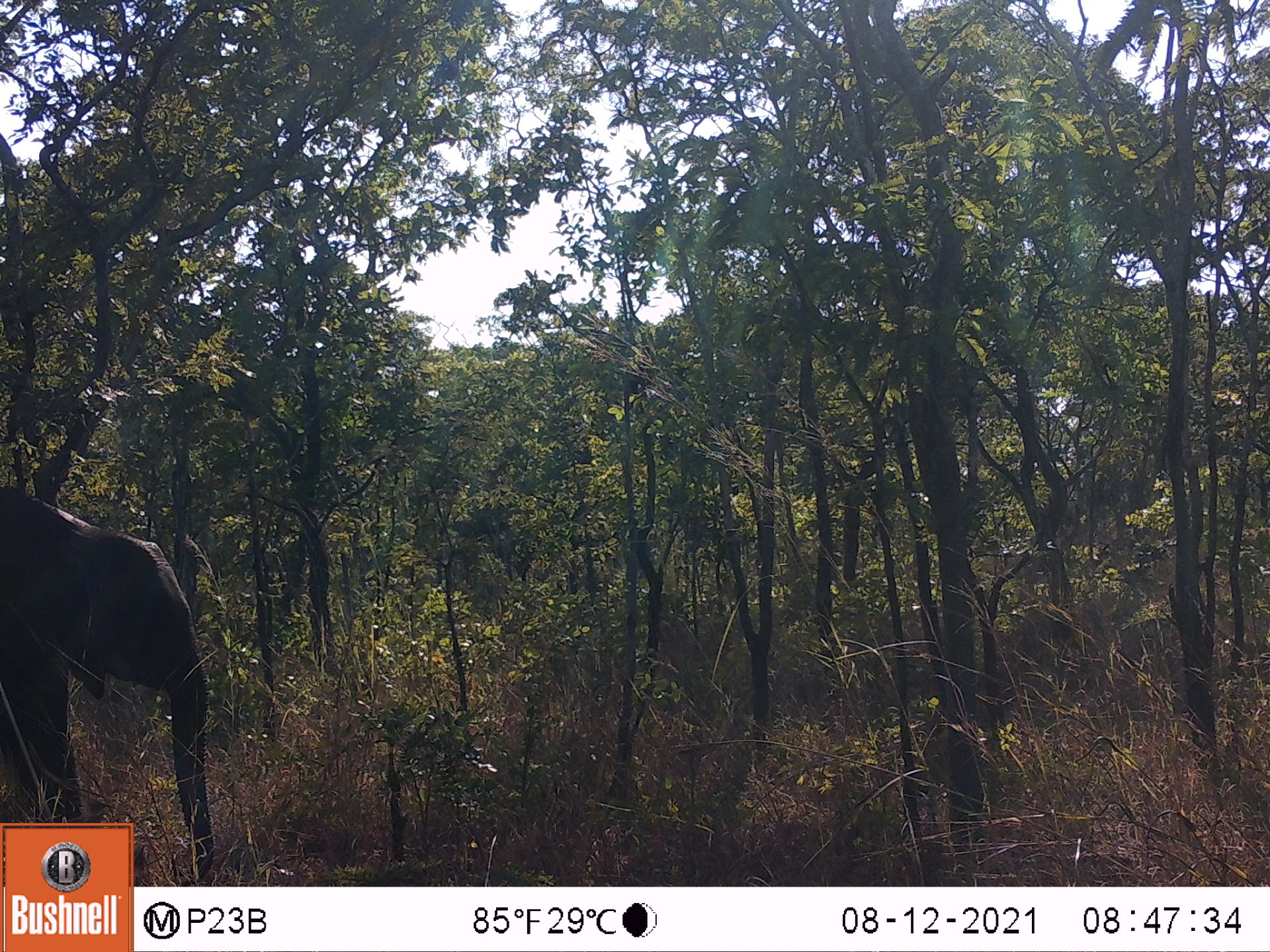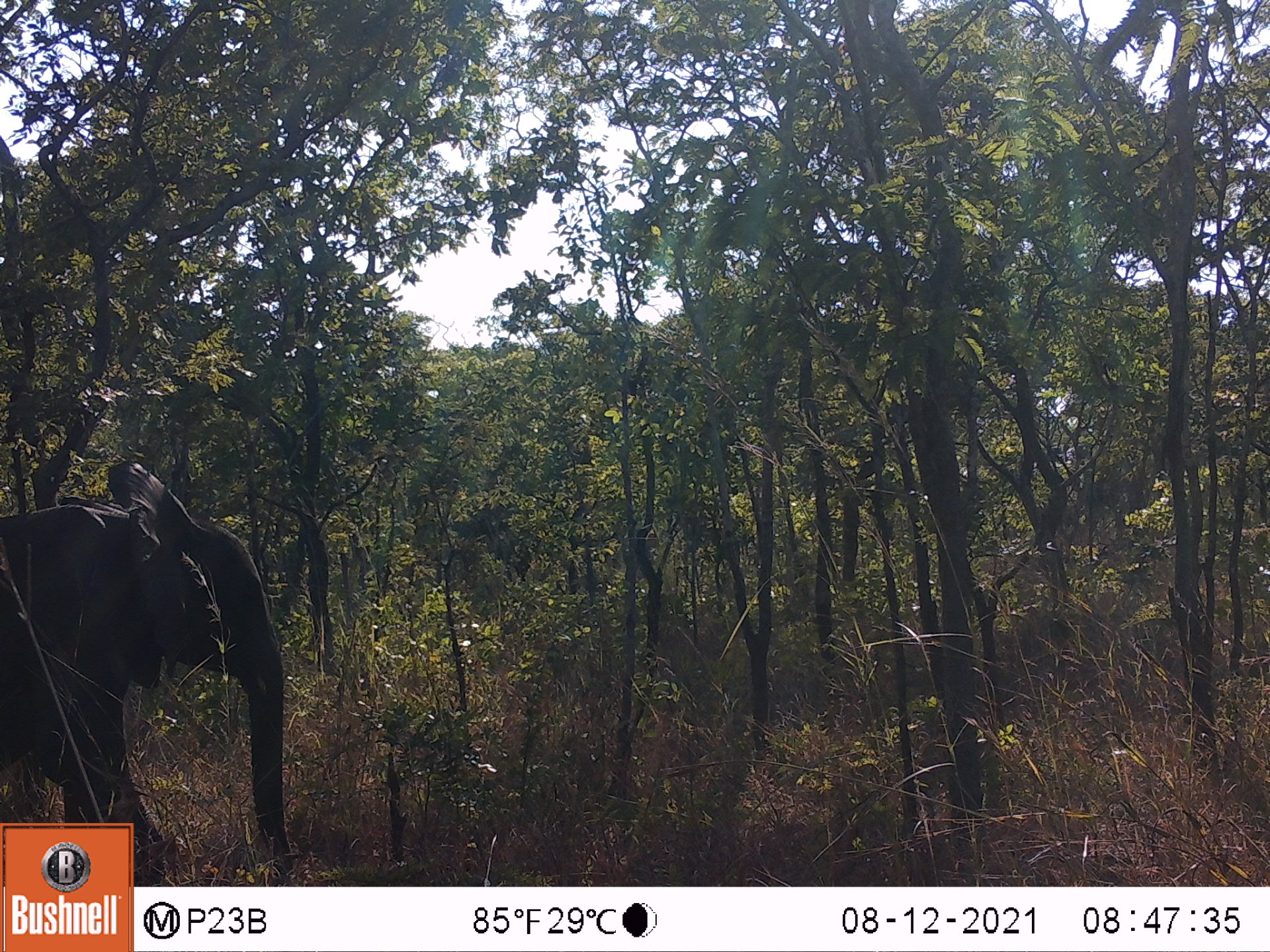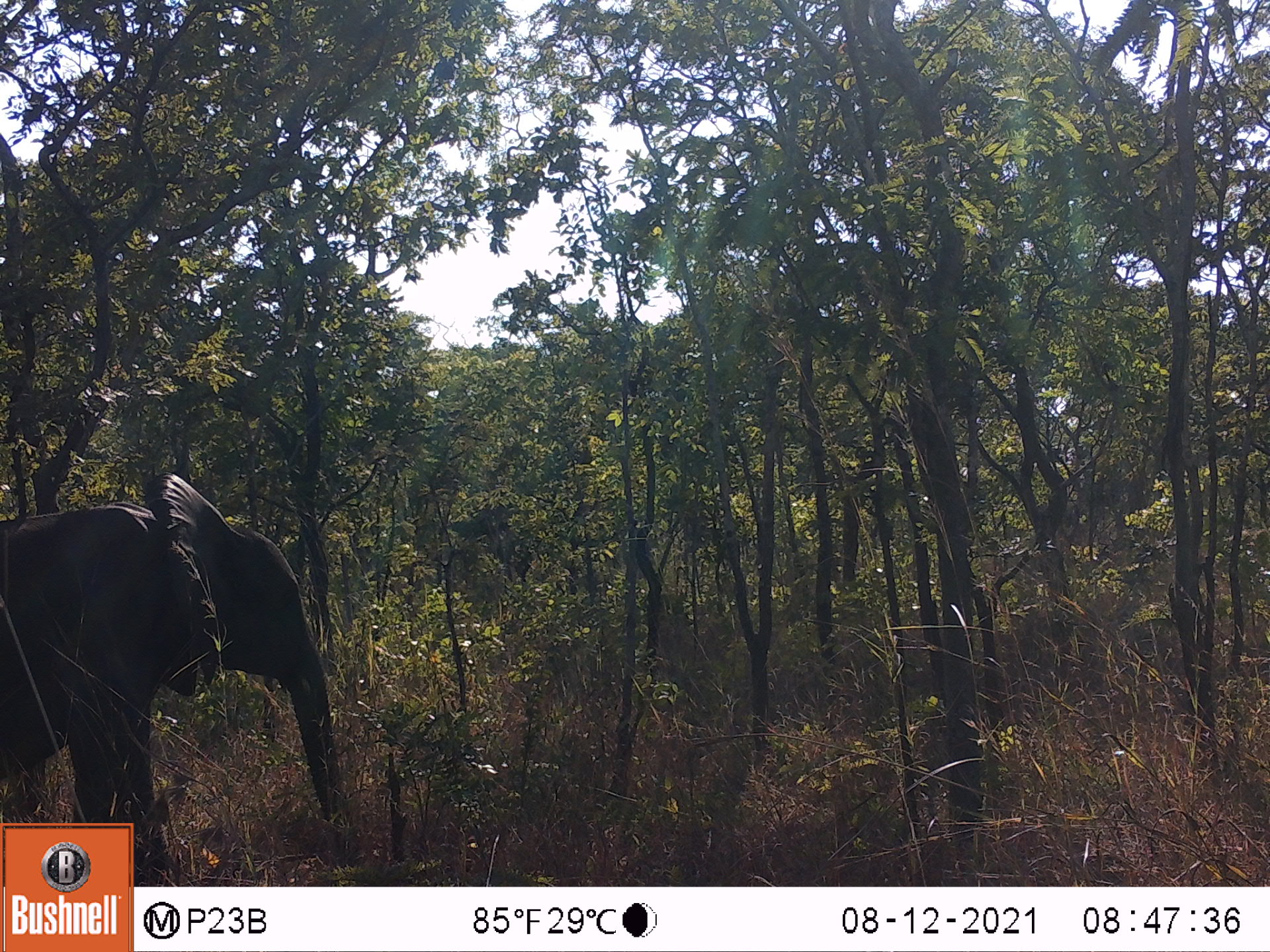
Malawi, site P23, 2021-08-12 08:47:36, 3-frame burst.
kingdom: Animalia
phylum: Chordata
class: Mammalia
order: Proboscidea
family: Elephantidae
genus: Loxodonta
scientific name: Loxodonta africana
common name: african savanna elephant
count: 1